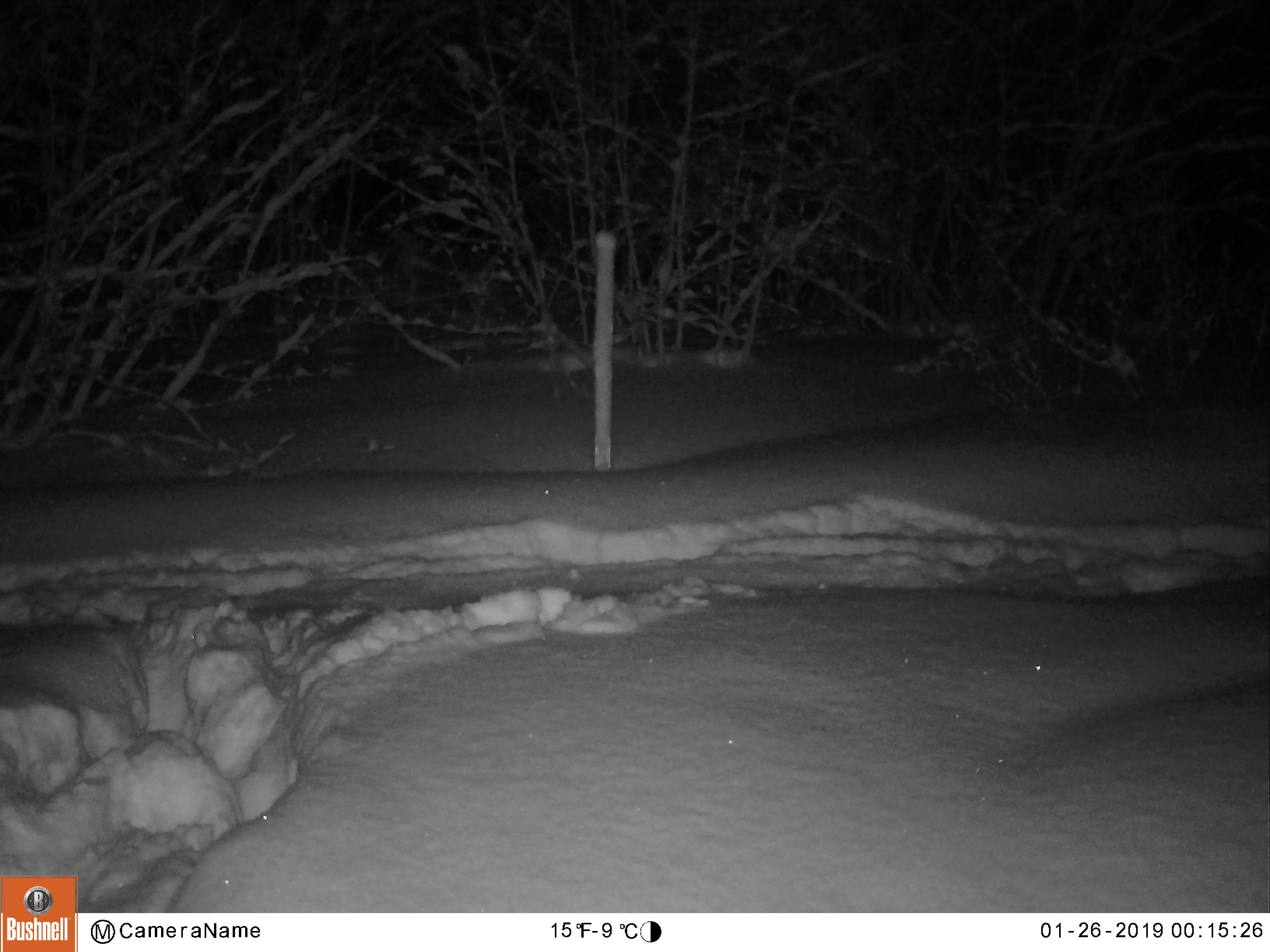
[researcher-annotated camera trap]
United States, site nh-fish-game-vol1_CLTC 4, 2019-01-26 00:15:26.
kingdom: Animalia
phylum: Chordata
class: Mammalia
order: Artiodactyla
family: Cervidae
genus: Alces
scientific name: Alces alces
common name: moose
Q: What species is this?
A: Moose (Alces alces).